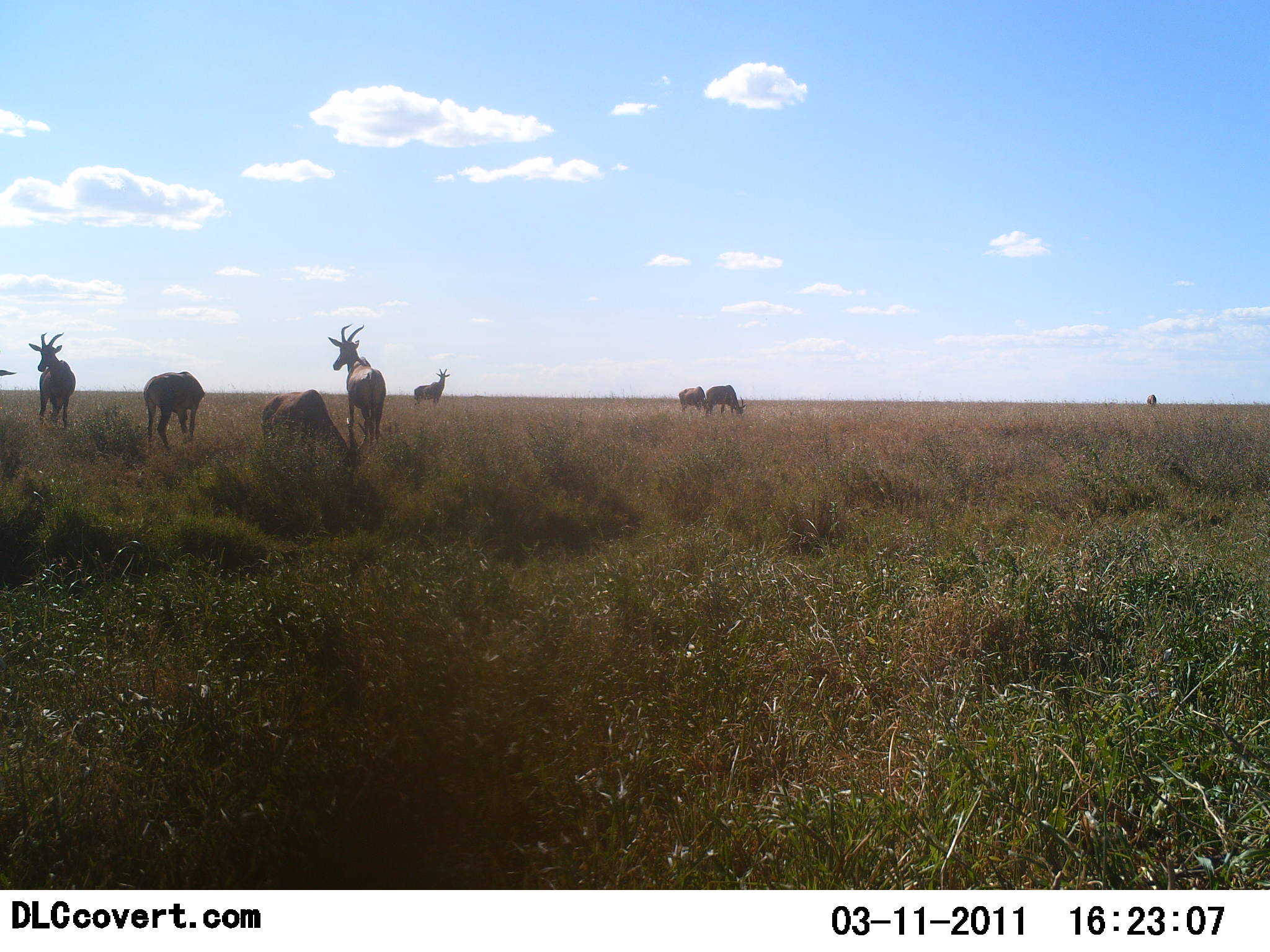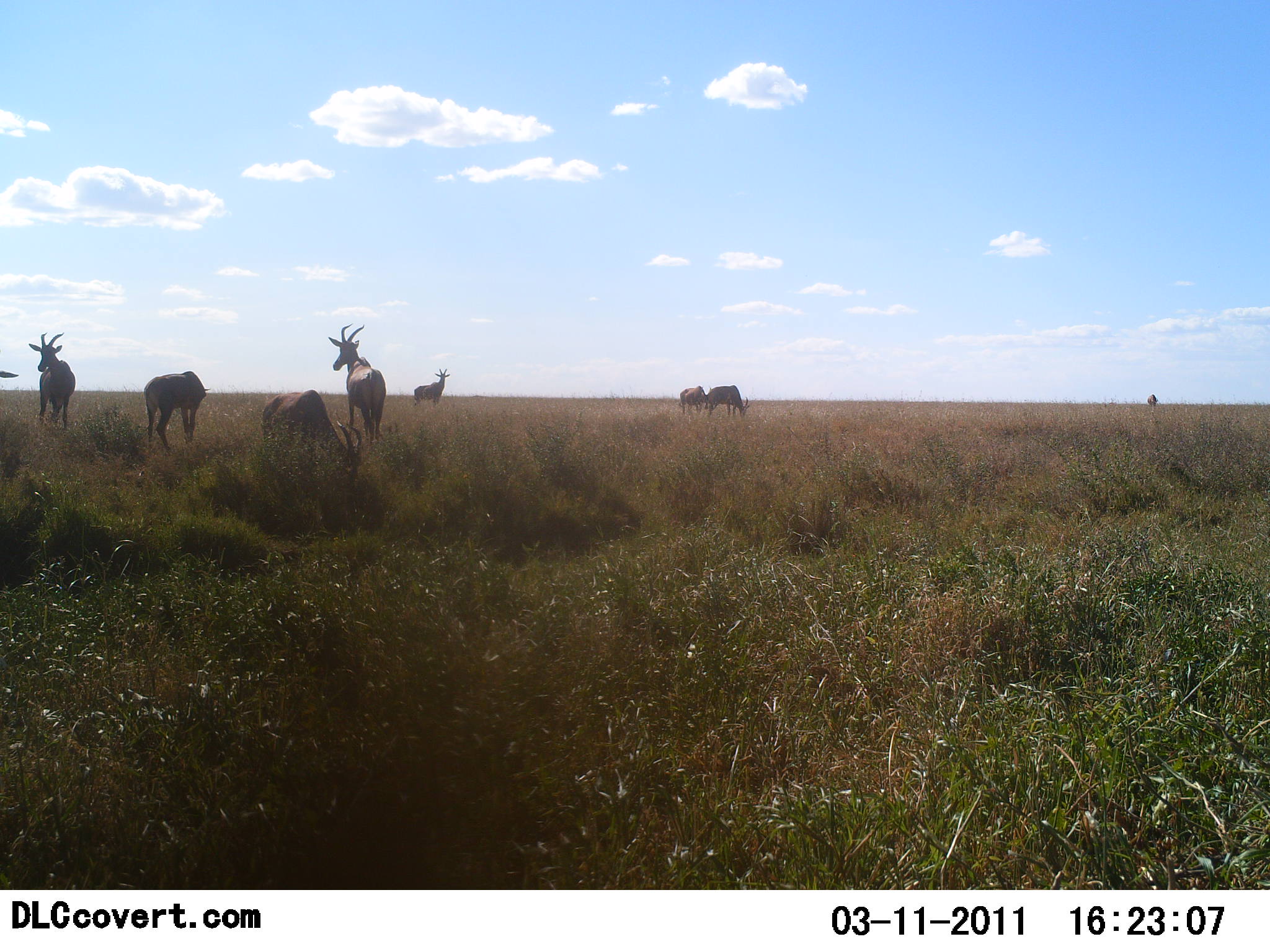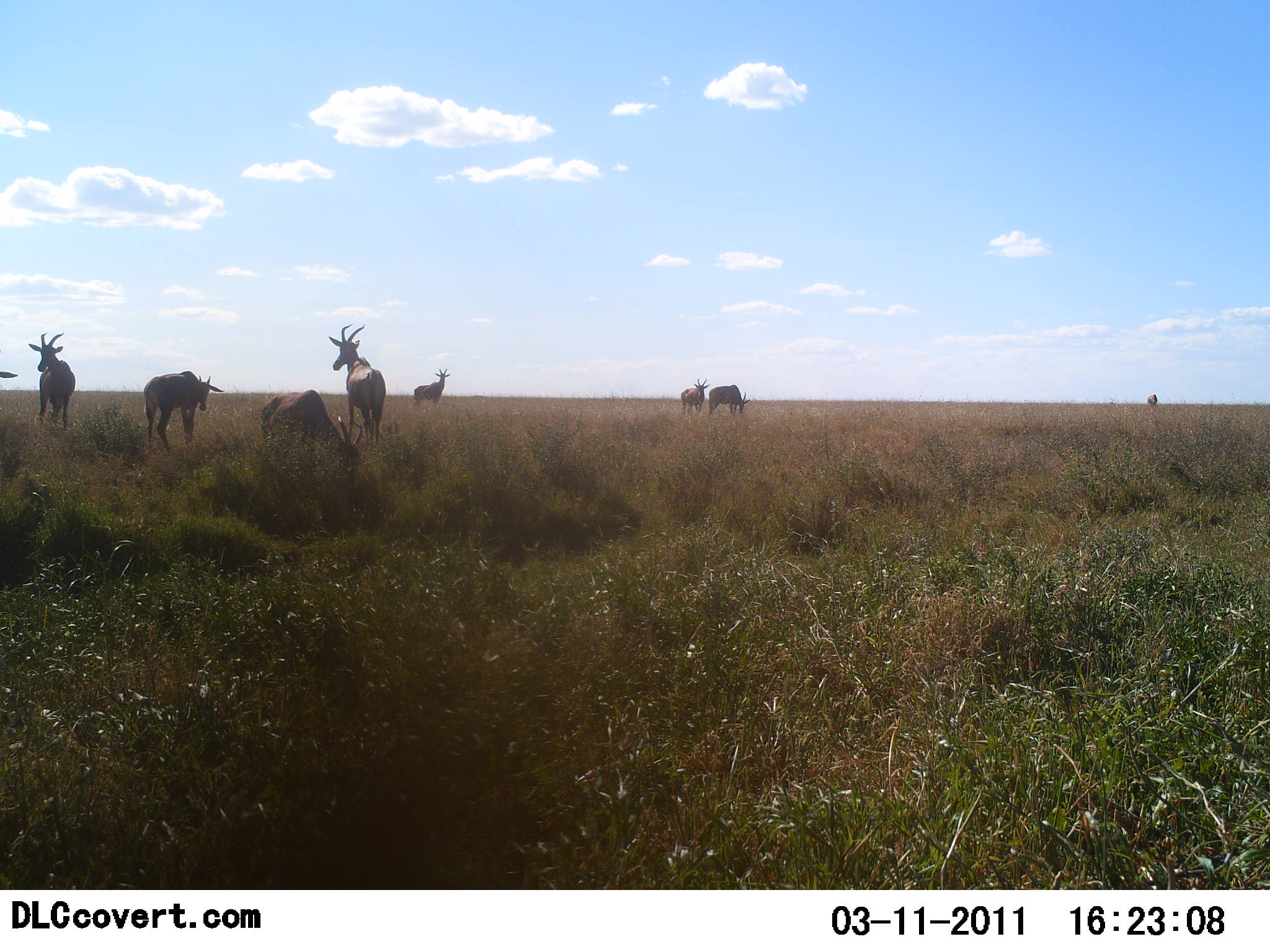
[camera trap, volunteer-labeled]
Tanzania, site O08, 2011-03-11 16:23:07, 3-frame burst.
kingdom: Animalia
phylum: Chordata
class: Mammalia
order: Artiodactyla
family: Bovidae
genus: Damaliscus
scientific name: Damaliscus lunatus jimela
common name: topi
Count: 8.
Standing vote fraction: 82%.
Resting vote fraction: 18%.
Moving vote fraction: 9%.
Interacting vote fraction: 9%.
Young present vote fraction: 0%.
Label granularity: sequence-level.